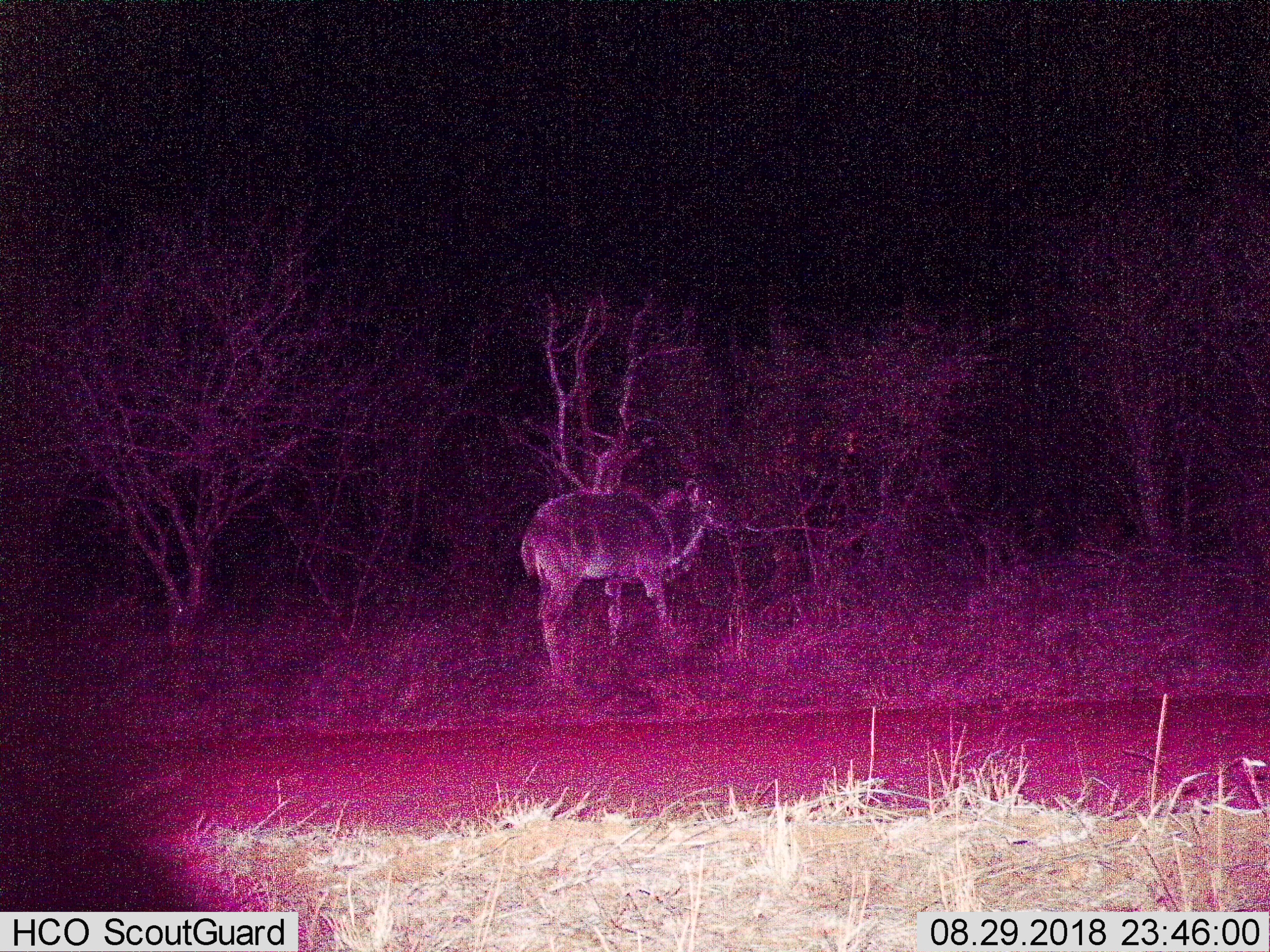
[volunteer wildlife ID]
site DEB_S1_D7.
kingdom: Animalia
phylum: Chordata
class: Mammalia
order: Artiodactyla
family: Bovidae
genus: Tragelaphus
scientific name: Tragelaphus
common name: kudu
Kudu (Tragelaphus), count 1. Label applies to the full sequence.